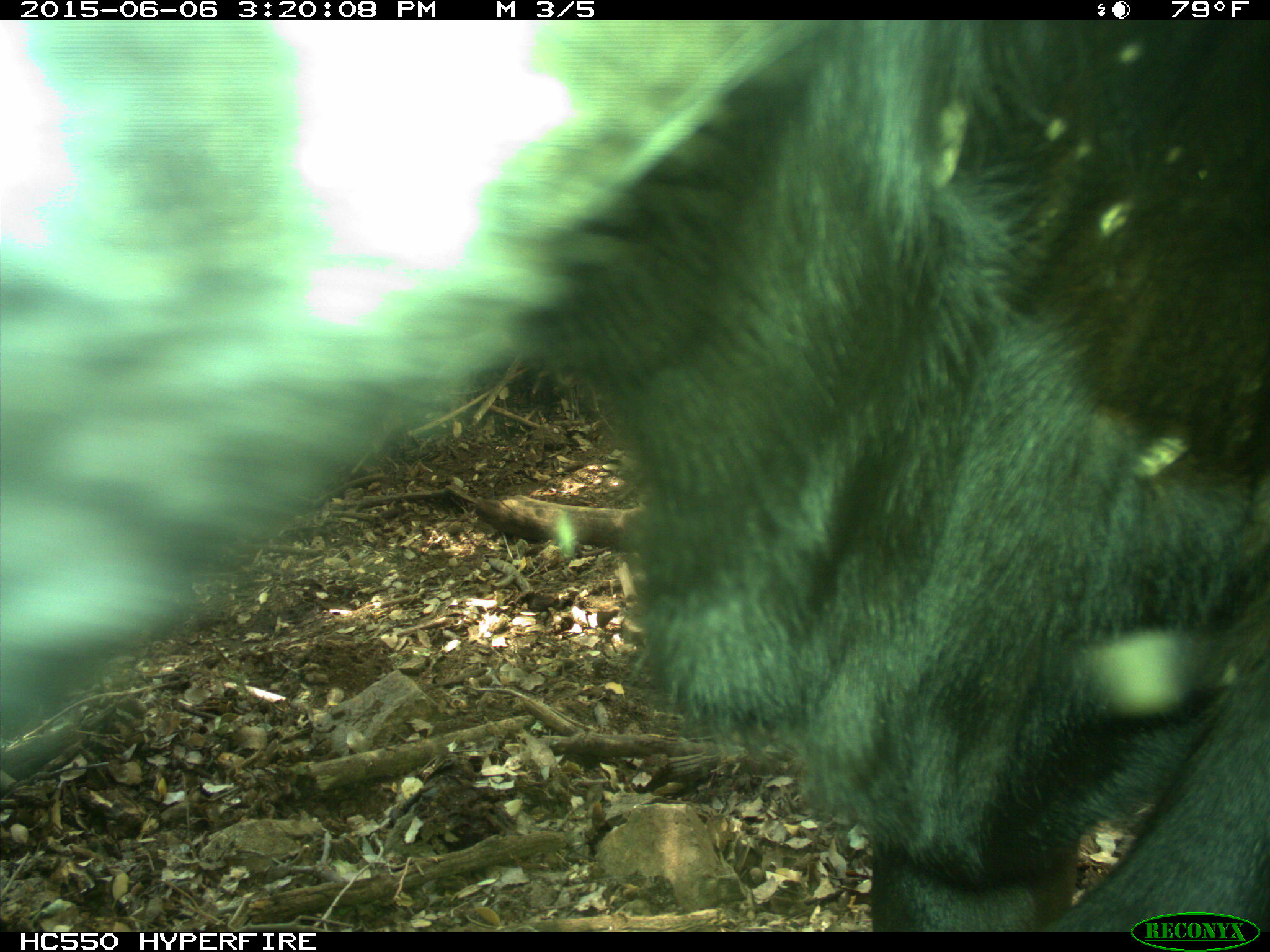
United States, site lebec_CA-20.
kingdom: Animalia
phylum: Chordata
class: Mammalia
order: Artiodactyla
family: Bovidae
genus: Bos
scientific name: Bos taurus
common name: domestic cow